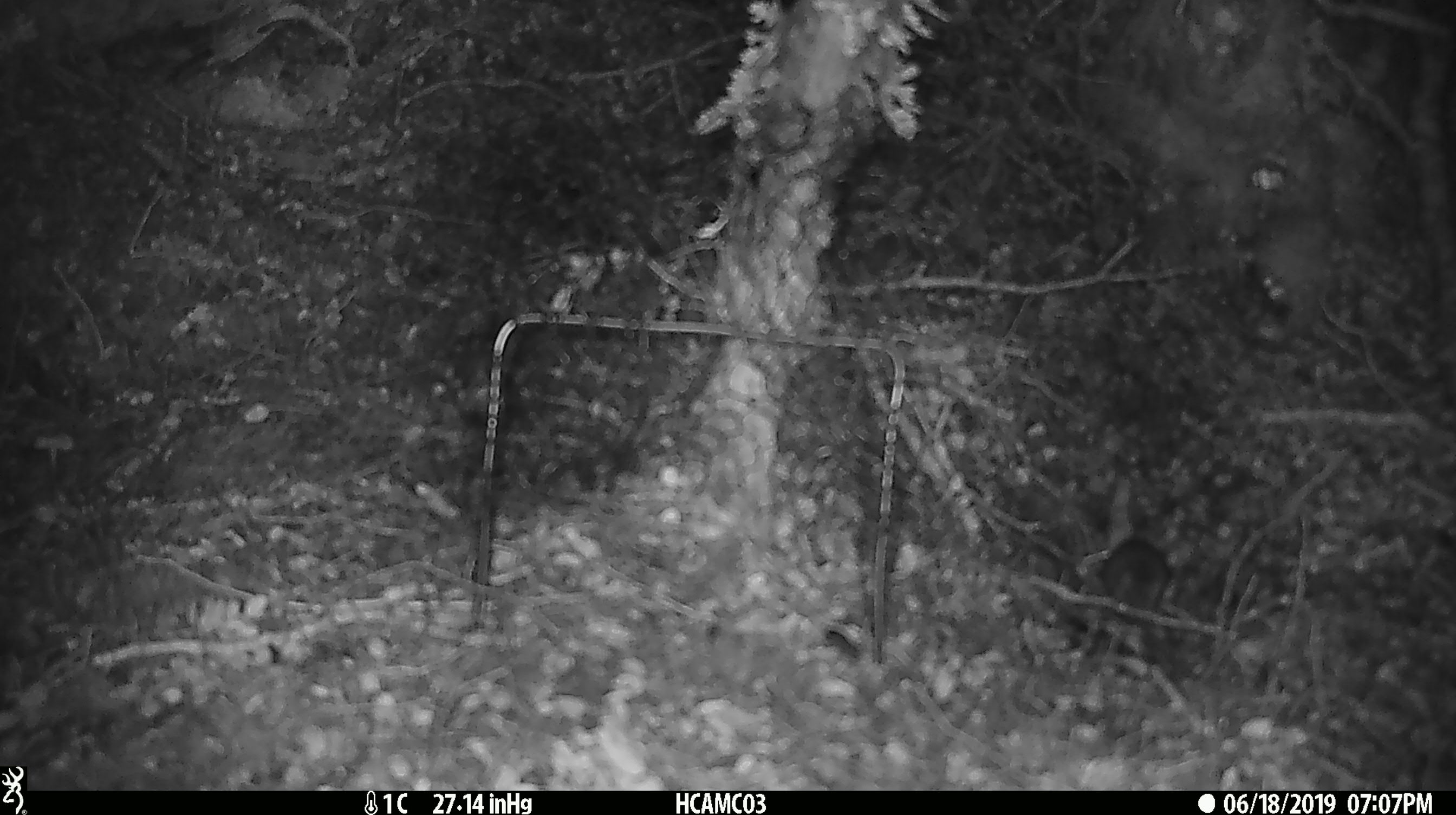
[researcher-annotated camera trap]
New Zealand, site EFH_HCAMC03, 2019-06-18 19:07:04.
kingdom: Animalia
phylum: Chordata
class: Mammalia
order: Rodentia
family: Muridae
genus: Mus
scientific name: Mus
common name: mouse